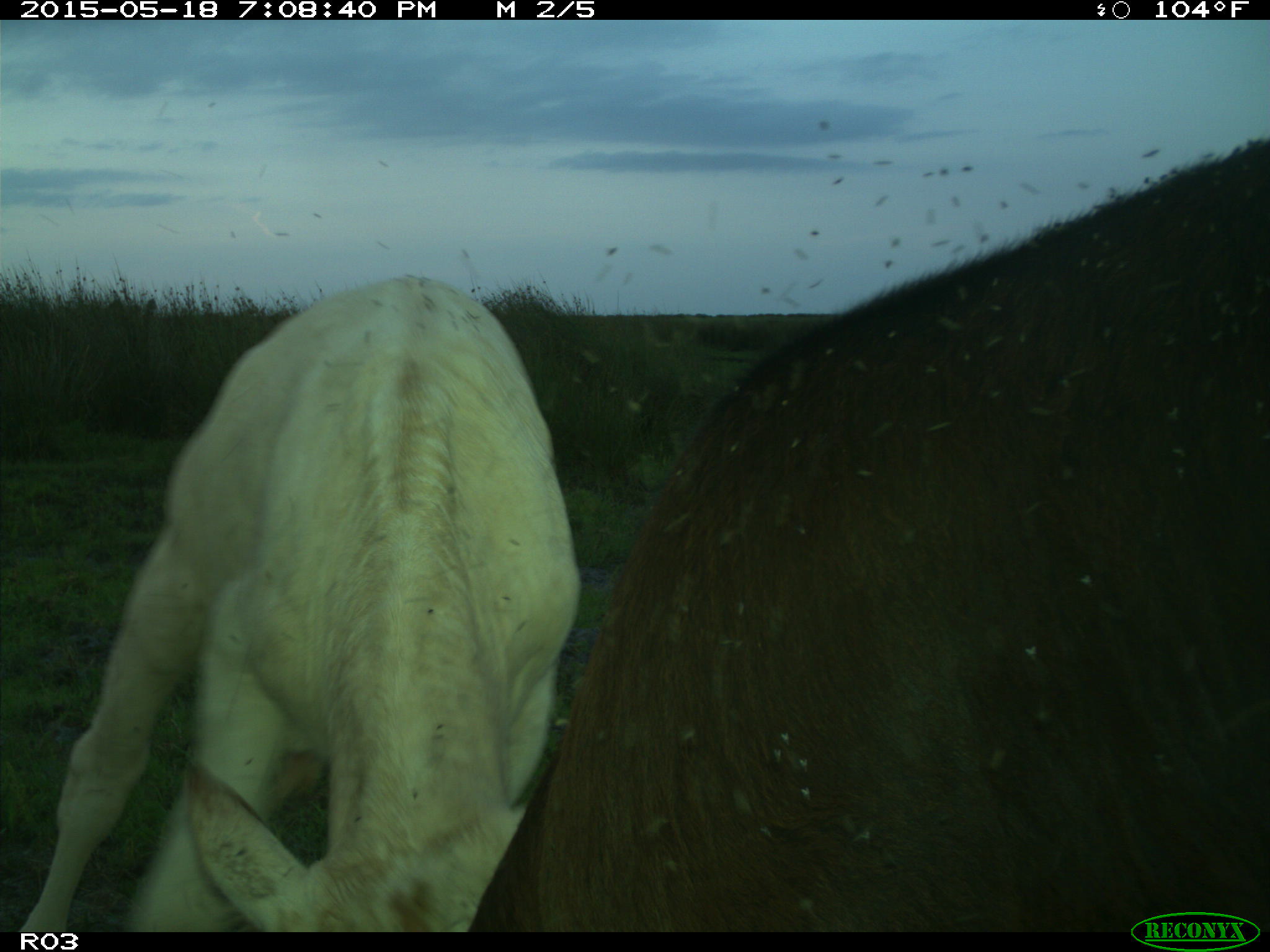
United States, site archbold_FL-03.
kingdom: Animalia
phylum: Chordata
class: Mammalia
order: Artiodactyla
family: Bovidae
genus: Bos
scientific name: Bos taurus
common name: domestic cow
Bos taurus (domestic cow).